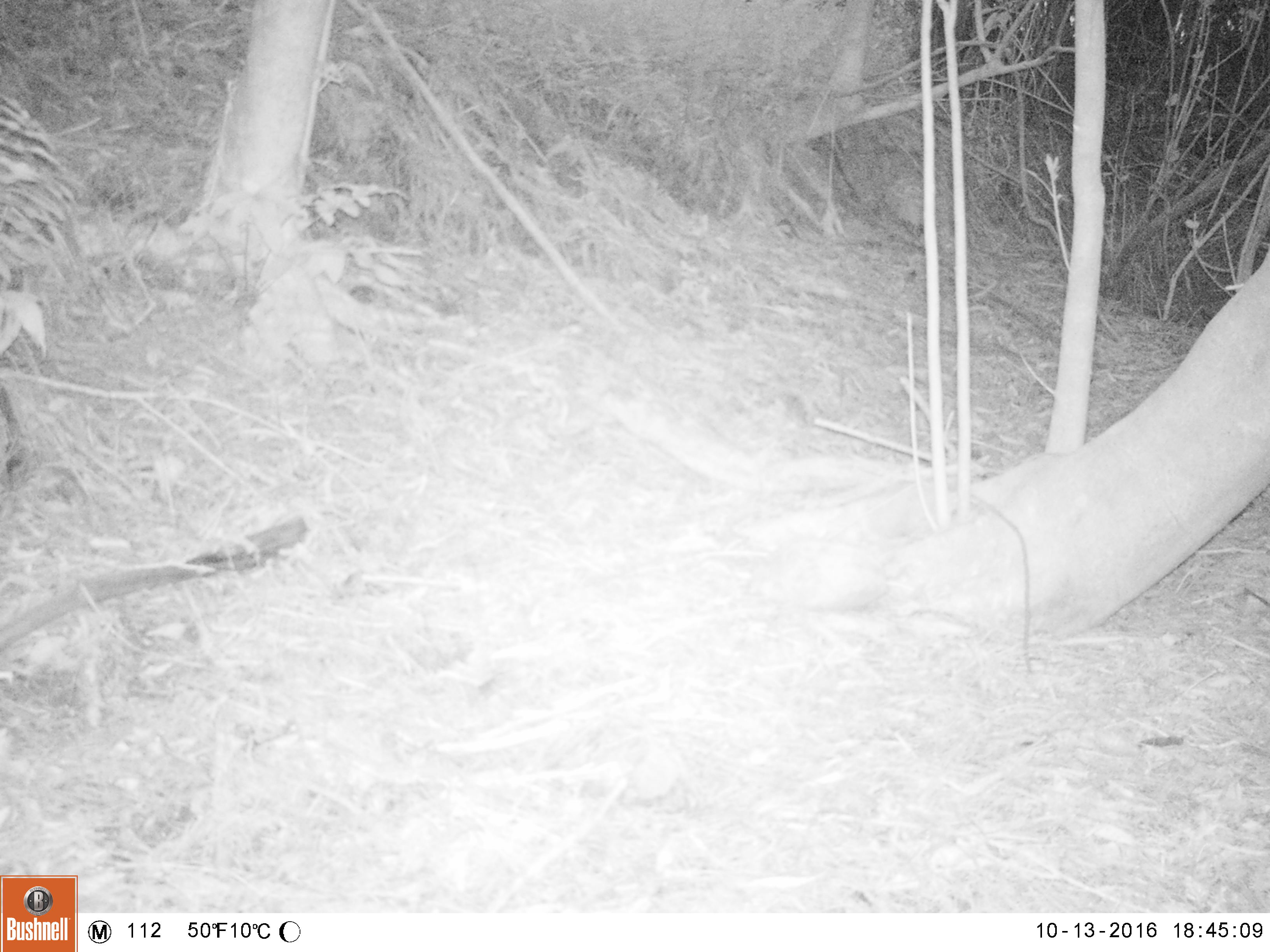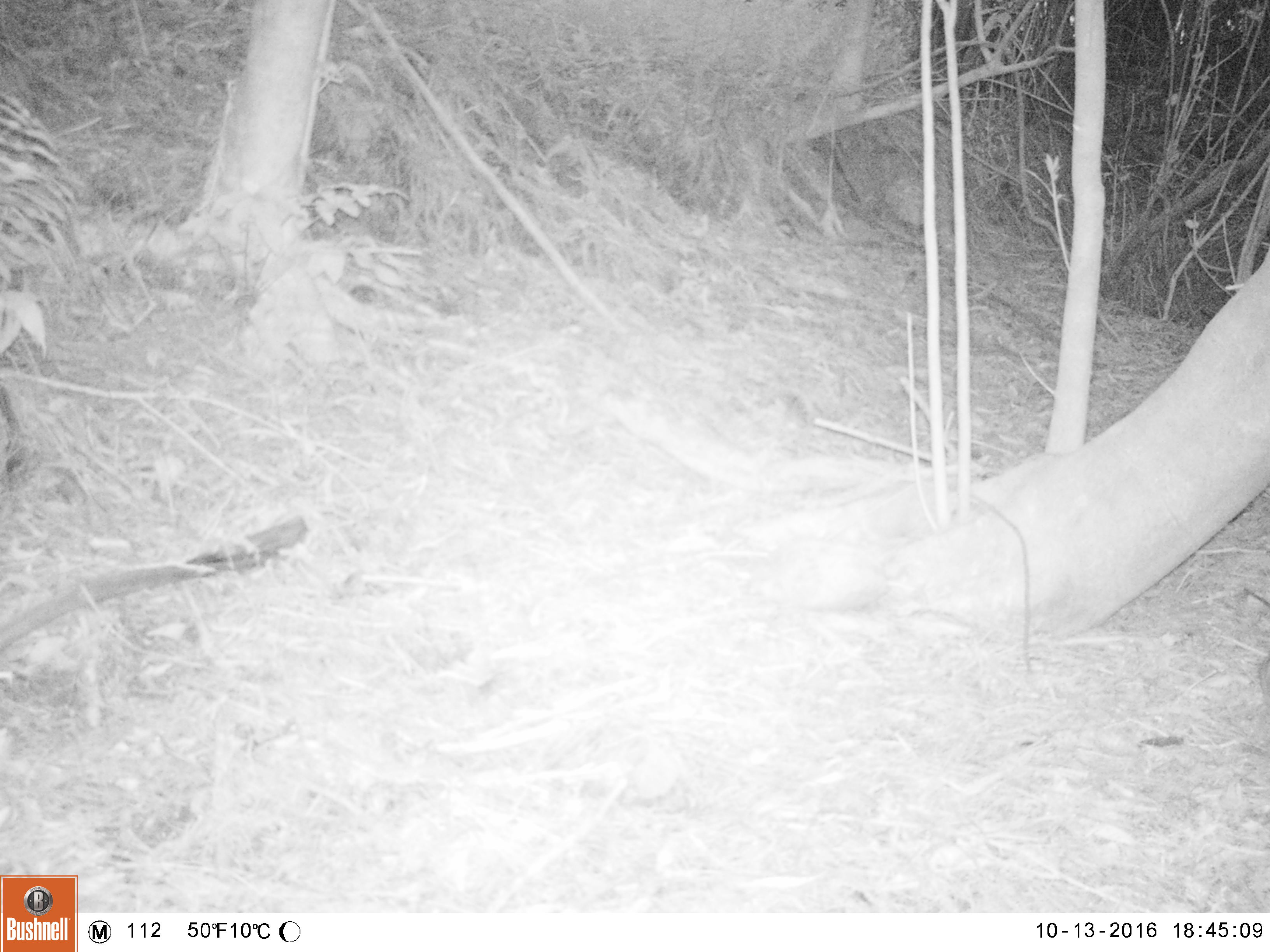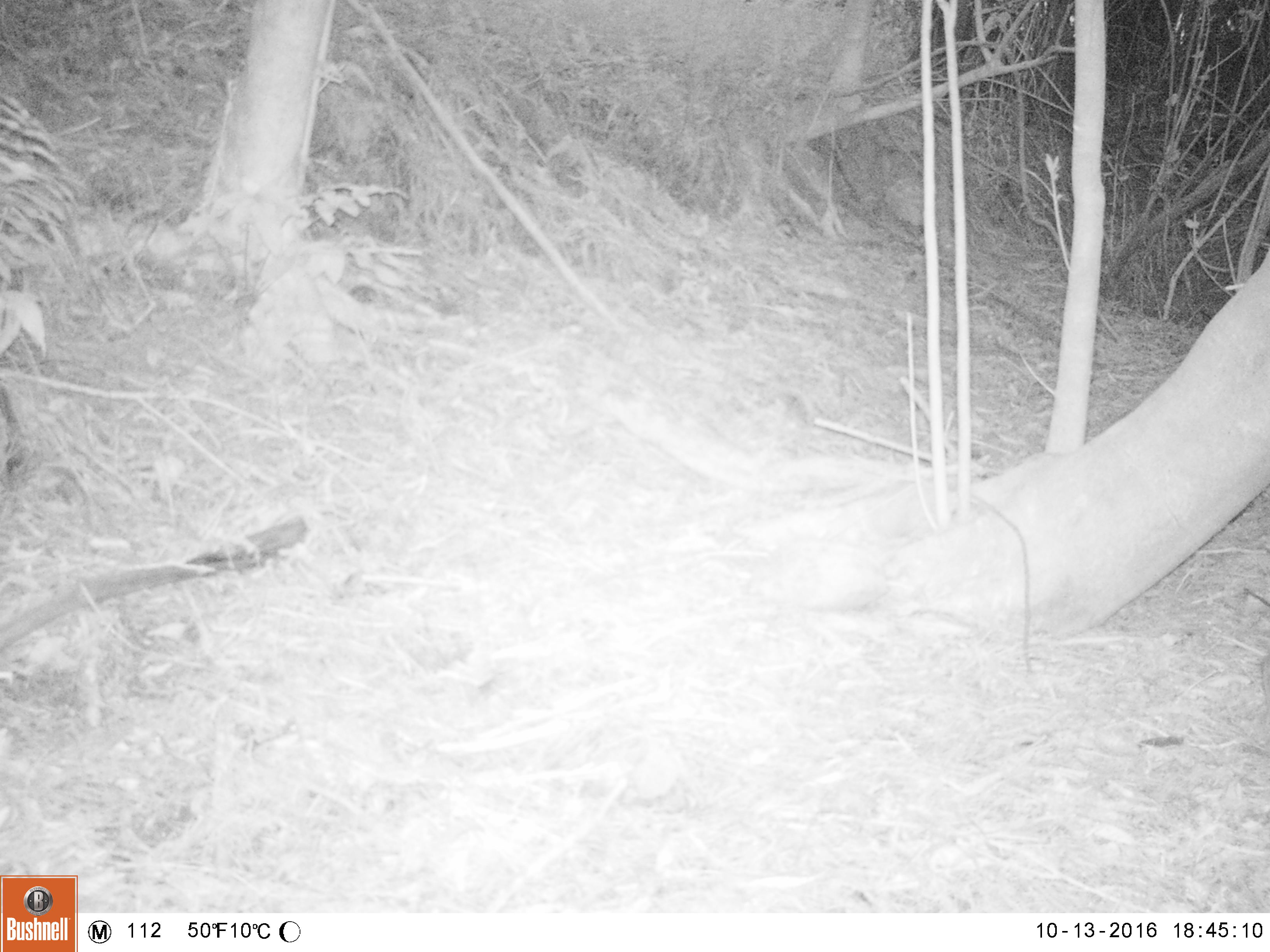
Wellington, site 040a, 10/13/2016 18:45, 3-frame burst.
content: unidentified animal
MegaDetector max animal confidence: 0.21